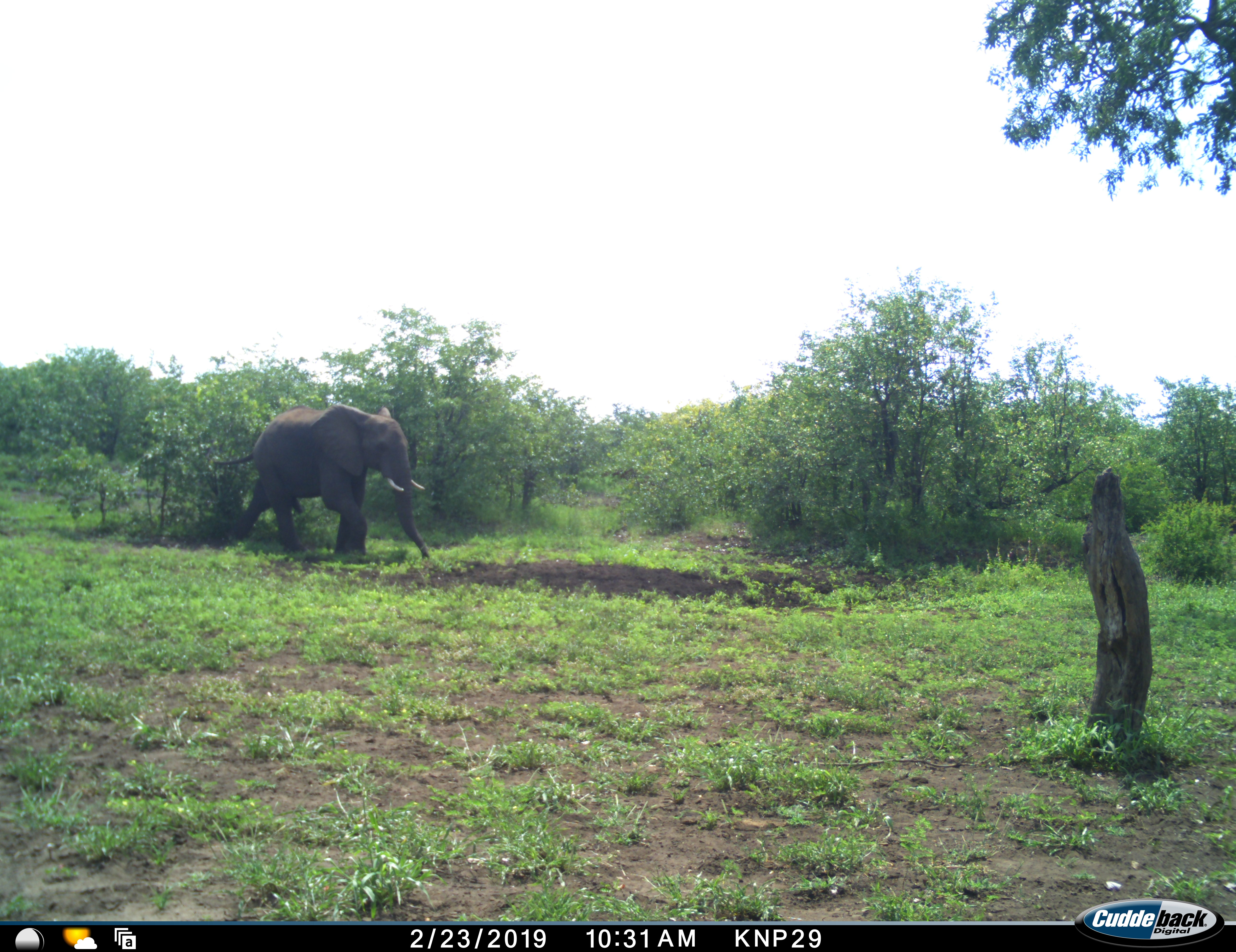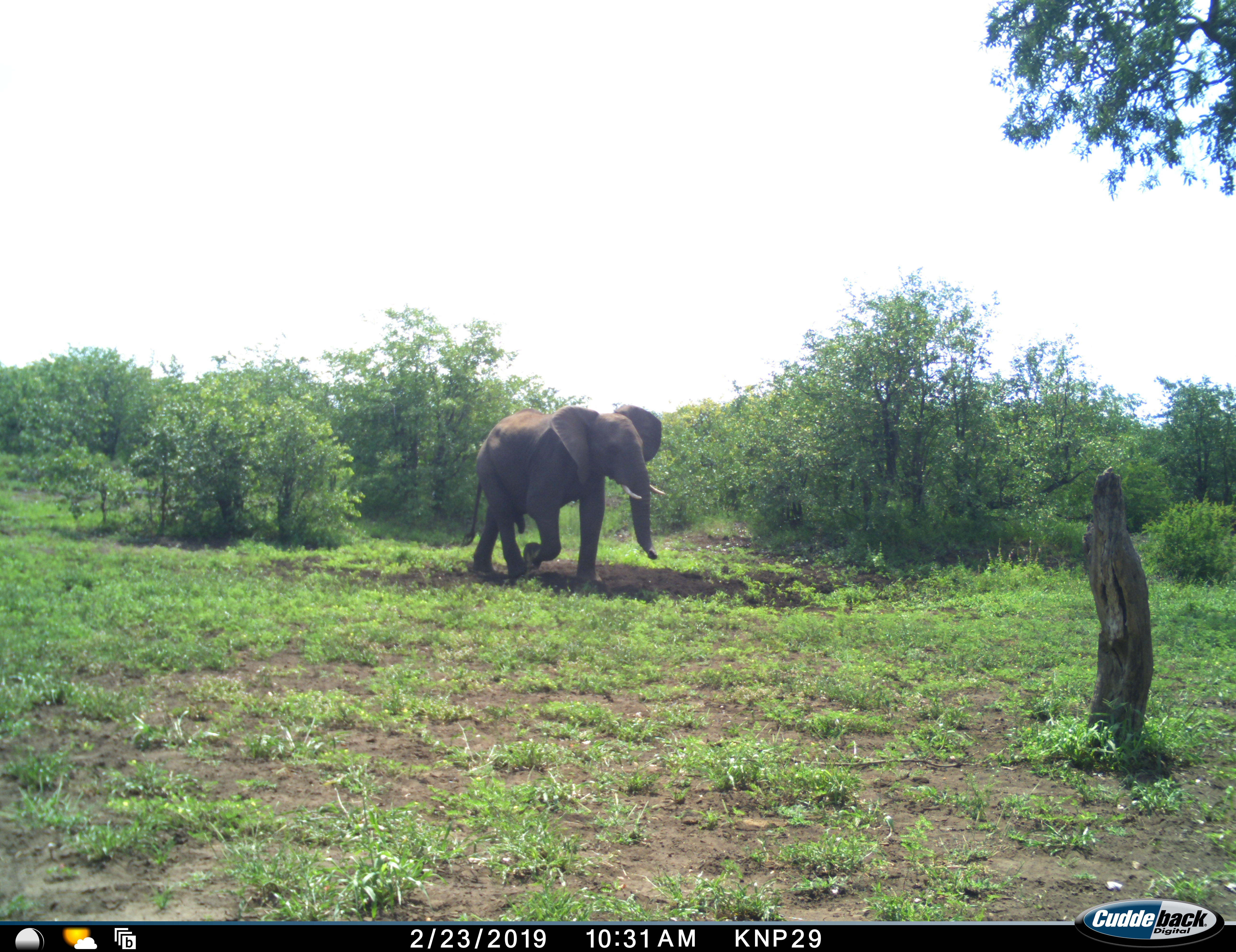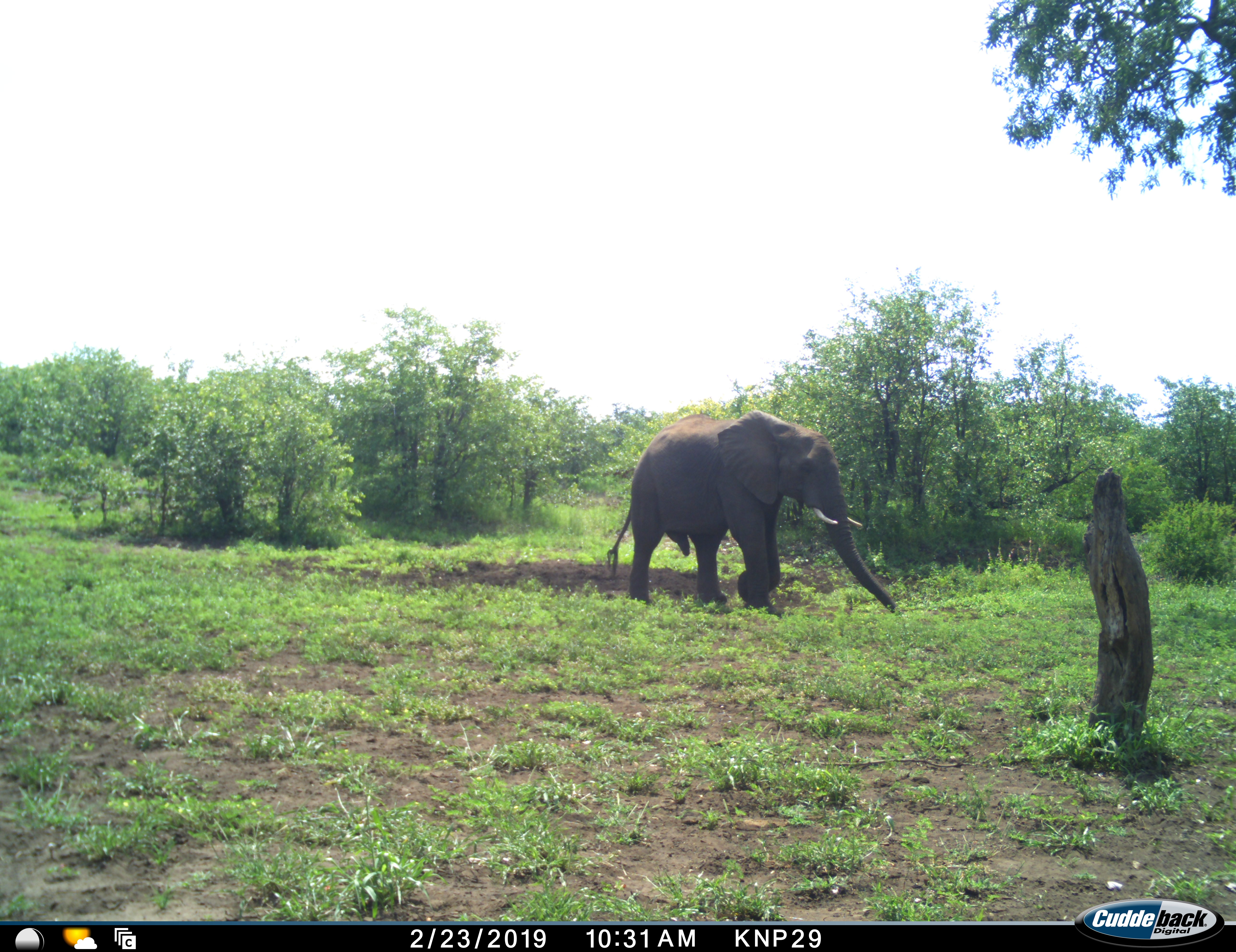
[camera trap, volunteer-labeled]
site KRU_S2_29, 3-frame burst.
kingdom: Animalia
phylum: Chordata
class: Mammalia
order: Proboscidea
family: Elephantidae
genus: Loxodonta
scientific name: Loxodonta africana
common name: african bush elephant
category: elephant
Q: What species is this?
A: Elephant (african bush elephant) (Loxodonta africana).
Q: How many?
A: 1.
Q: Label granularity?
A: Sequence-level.